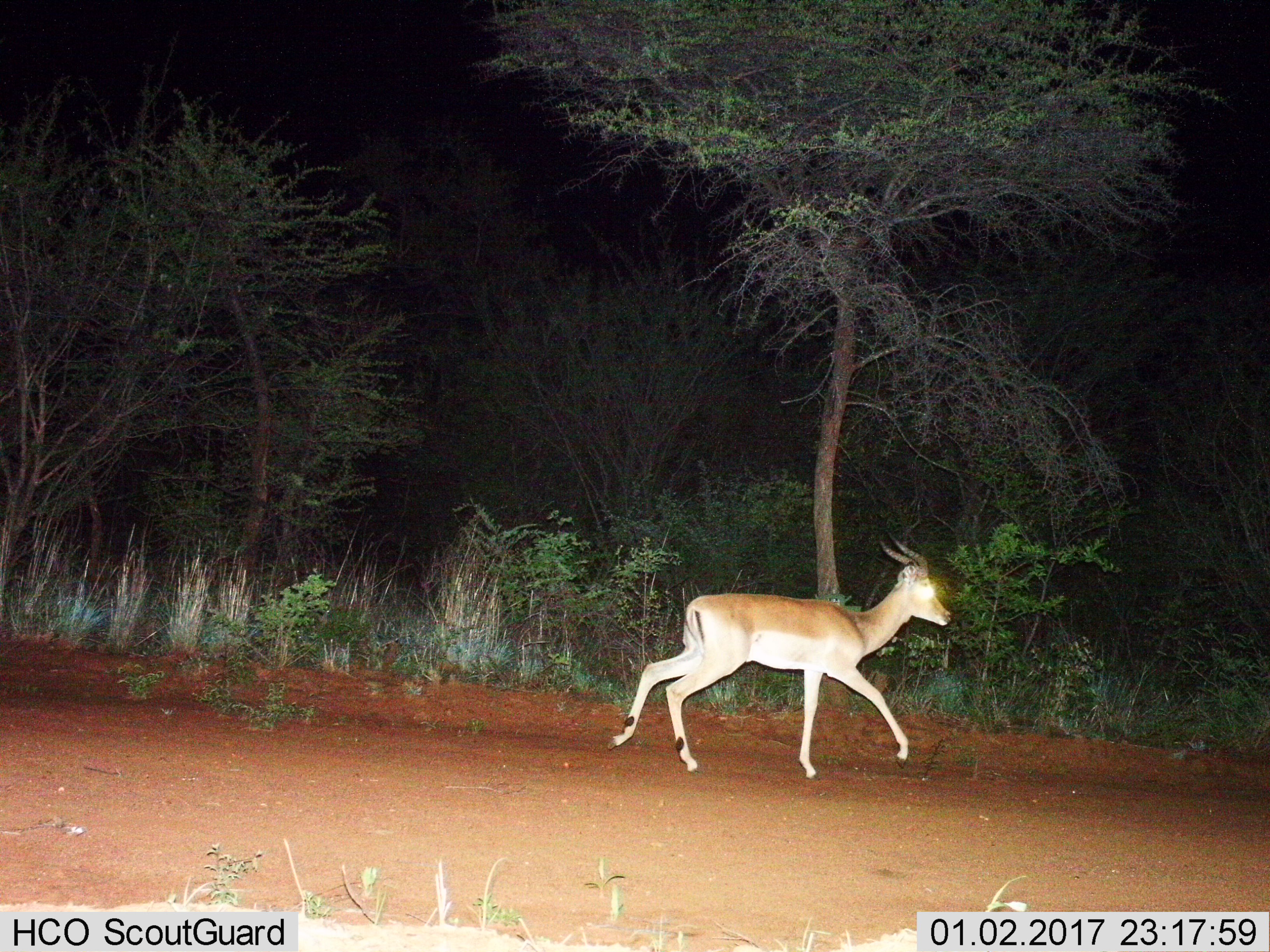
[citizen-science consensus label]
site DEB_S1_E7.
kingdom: Animalia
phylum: Chordata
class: Mammalia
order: Artiodactyla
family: Bovidae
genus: Aepyceros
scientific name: Aepyceros melampus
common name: impala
Impala (Aepyceros melampus), count 1. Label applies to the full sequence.